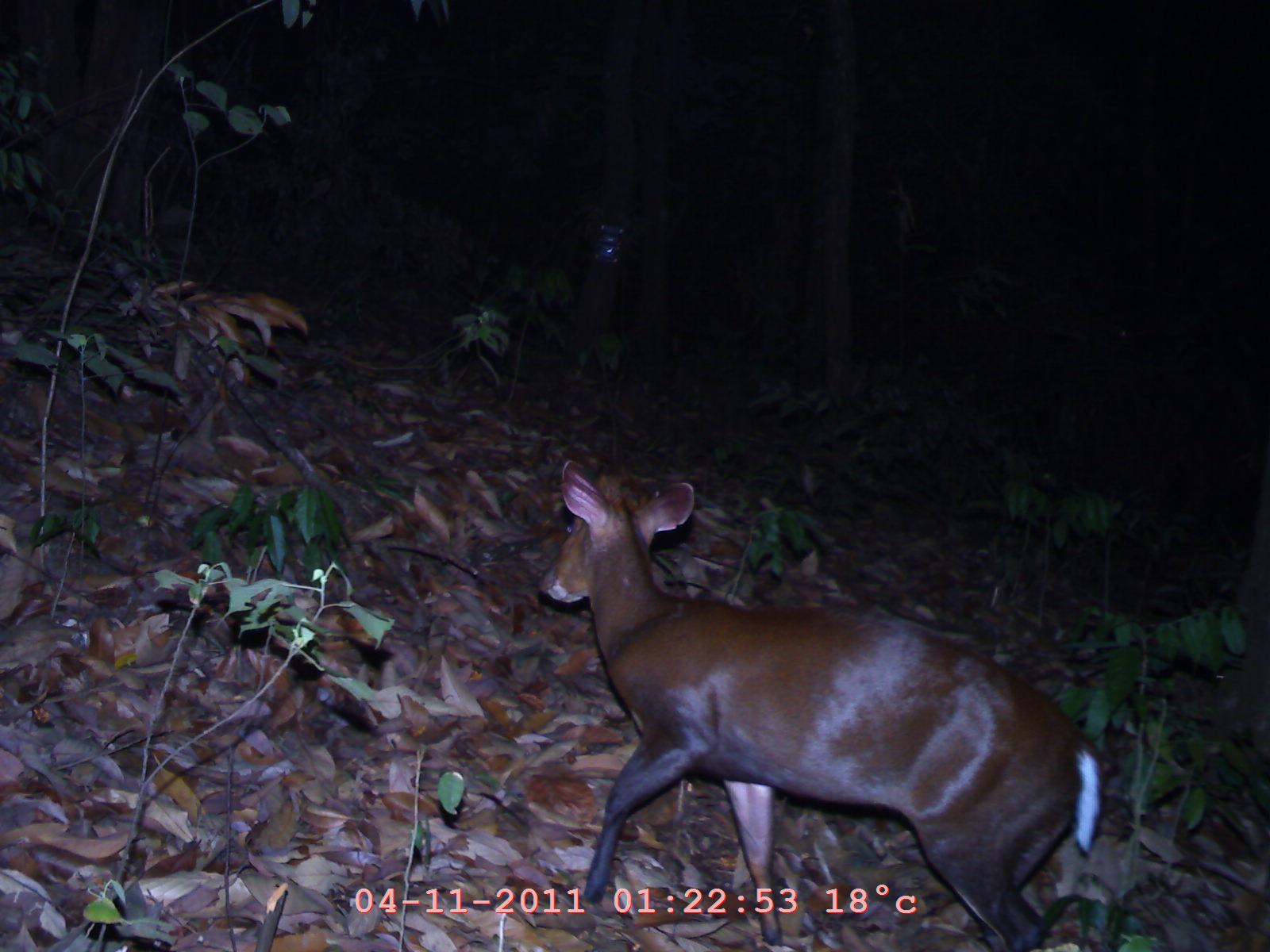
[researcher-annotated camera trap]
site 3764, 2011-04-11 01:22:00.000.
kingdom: Animalia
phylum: Chordata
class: Mammalia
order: Artiodactyla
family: Cervidae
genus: Muntiacus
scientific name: Muntiacus muntjak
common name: southern red muntjac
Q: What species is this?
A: Muntiacus muntjak (southern red muntjac).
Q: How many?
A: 1.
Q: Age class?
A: Adult.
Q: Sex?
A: Female.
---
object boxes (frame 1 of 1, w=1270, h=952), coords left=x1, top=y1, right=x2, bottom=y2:
muntiacus muntjak: left=533, top=457, right=1107, bottom=950